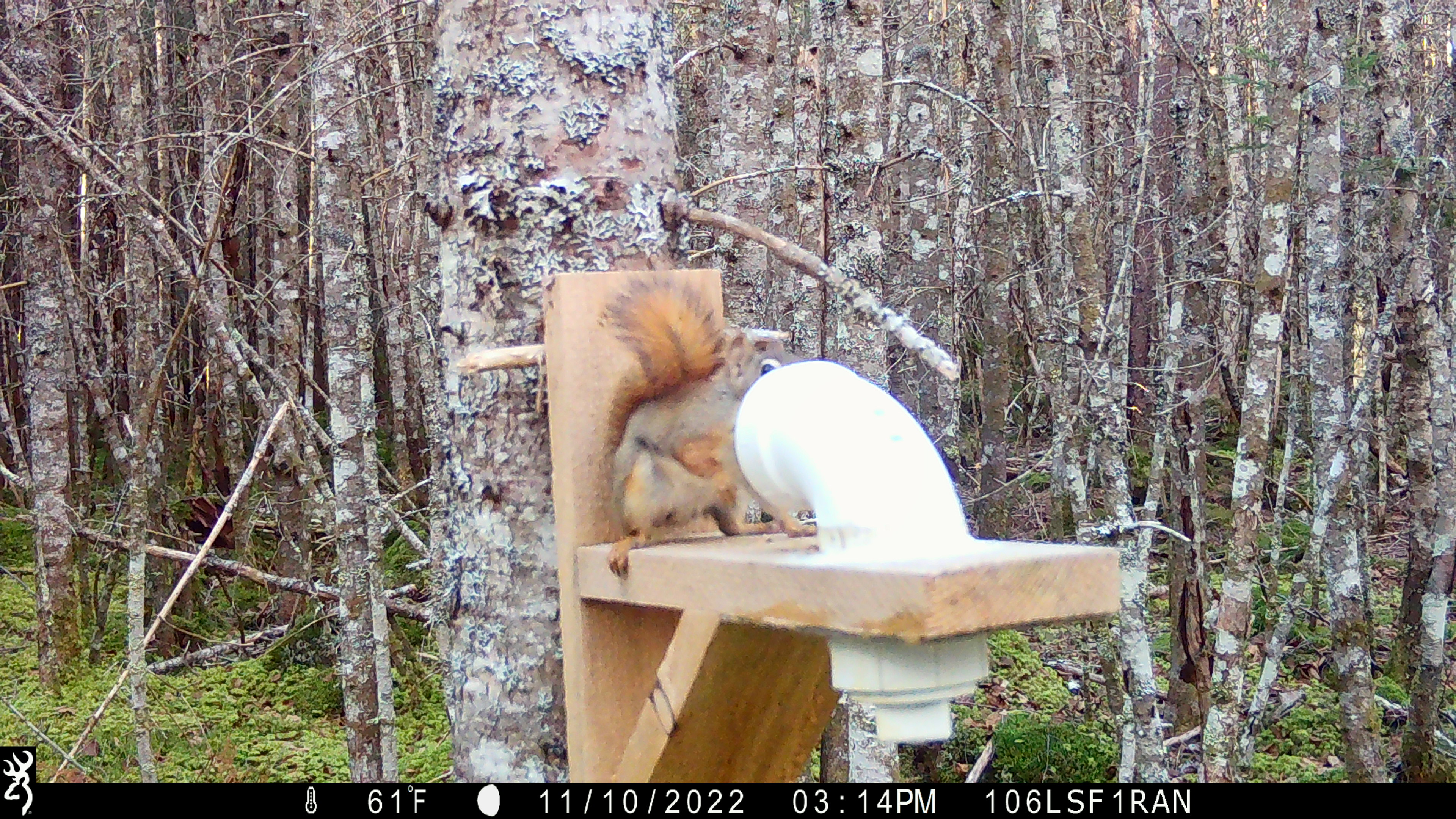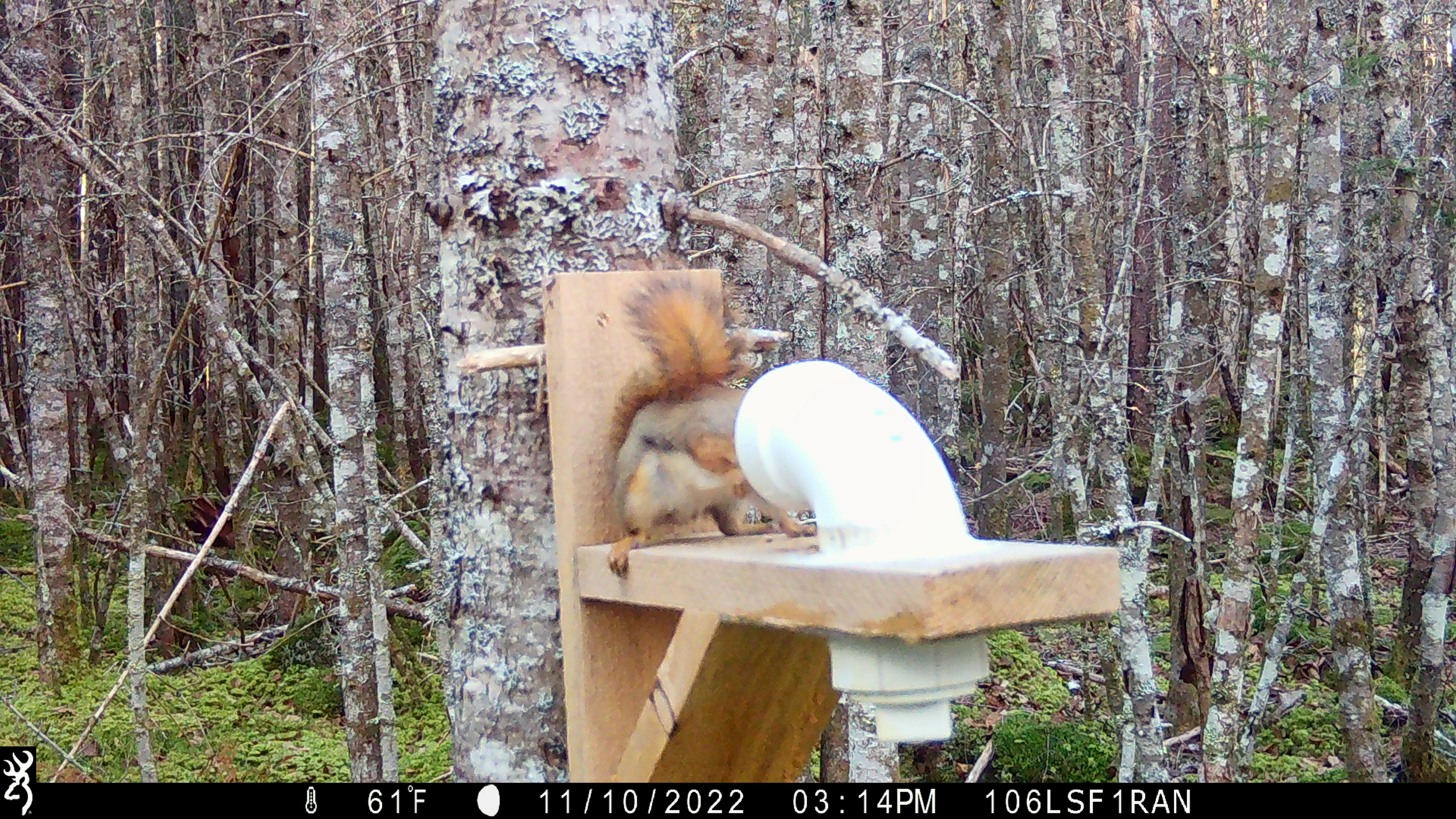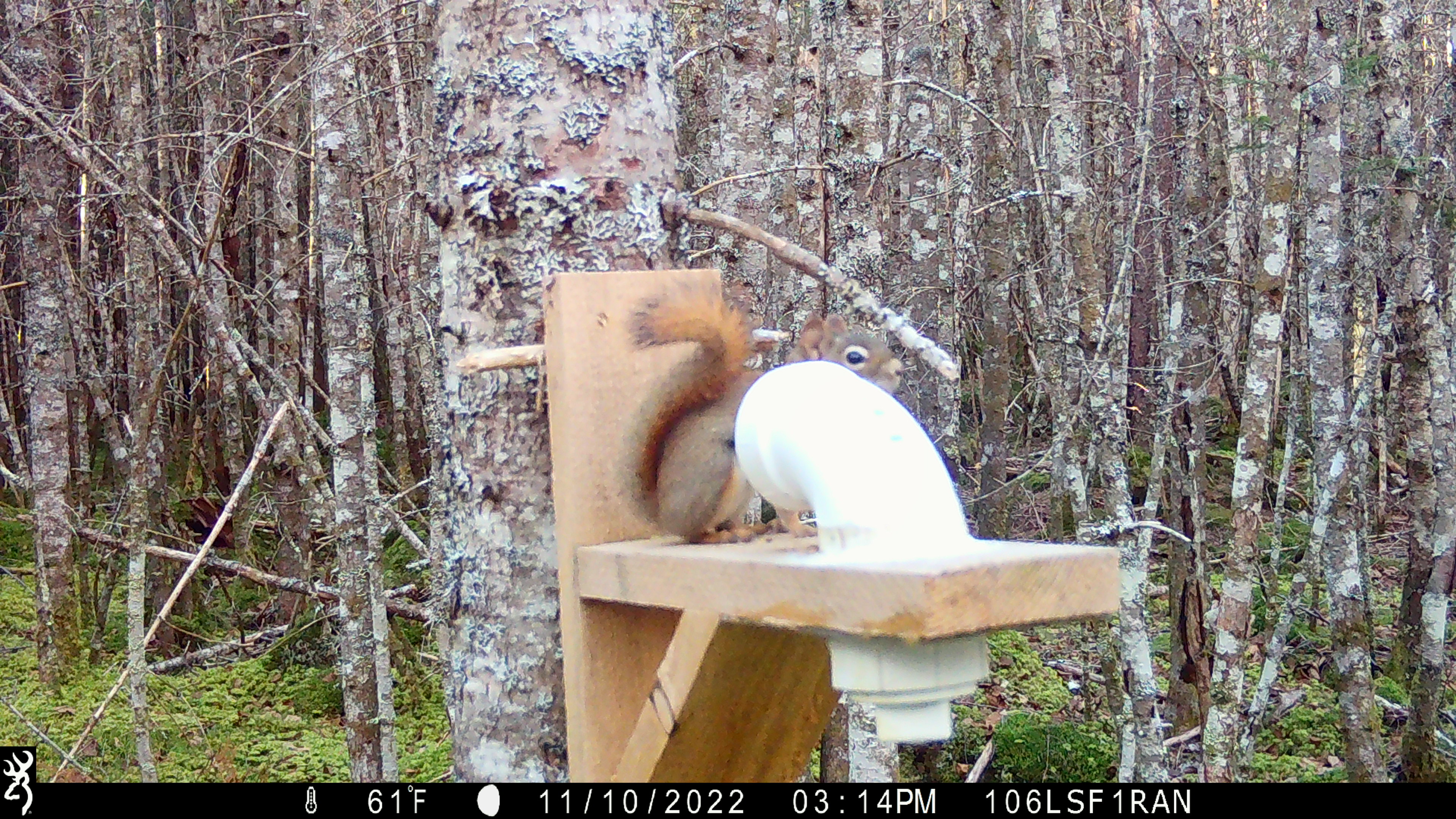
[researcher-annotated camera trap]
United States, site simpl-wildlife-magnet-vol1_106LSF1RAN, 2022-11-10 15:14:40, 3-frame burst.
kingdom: Animalia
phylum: Chordata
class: Mammalia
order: Rodentia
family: Sciuridae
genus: Tamiasciurus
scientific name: Tamiasciurus hudsonicus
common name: red squirrel